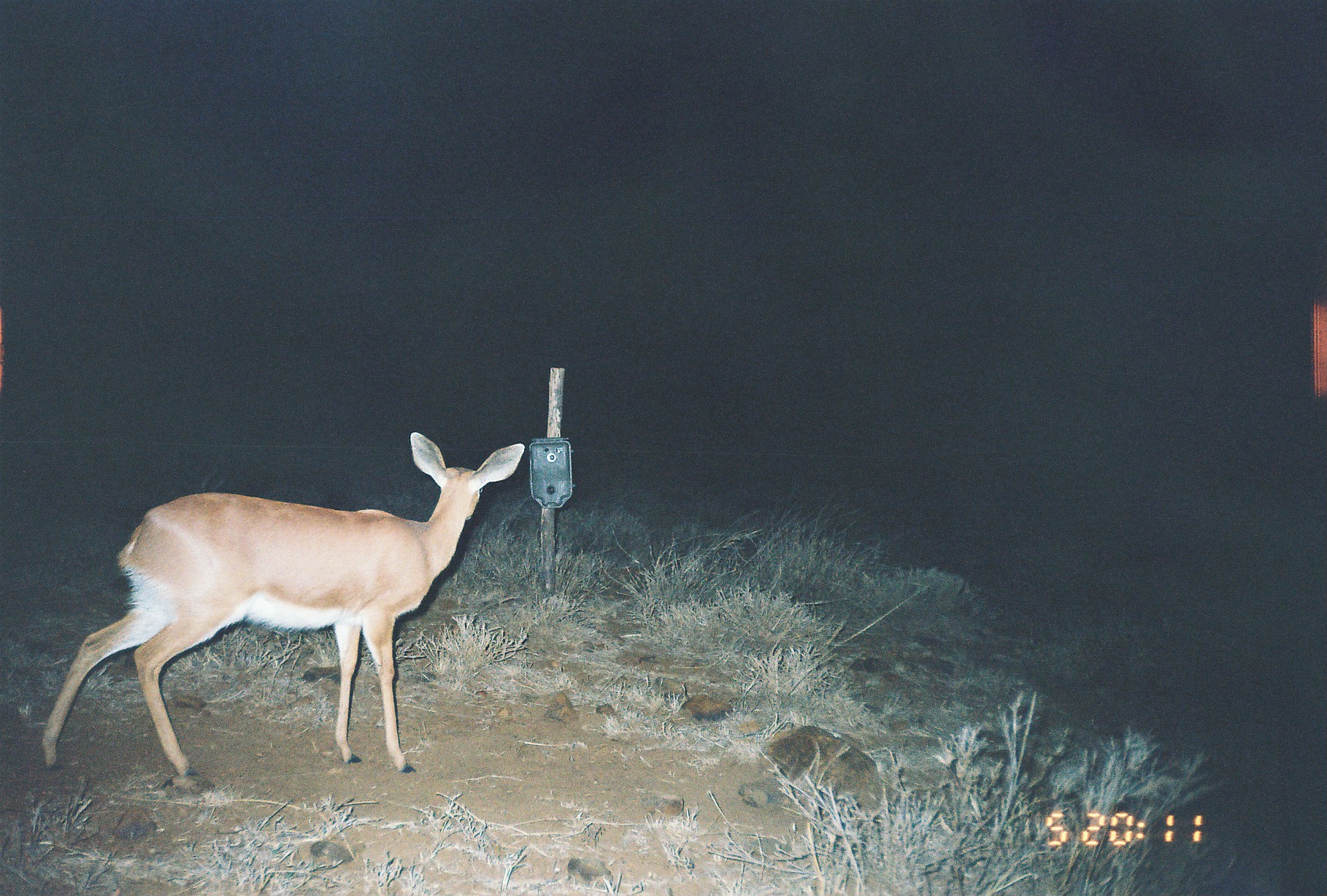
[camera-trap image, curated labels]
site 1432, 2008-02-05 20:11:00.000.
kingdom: Animalia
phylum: Chordata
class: Mammalia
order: Artiodactyla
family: Bovidae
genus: Raphicerus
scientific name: Raphicerus campestris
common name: steenbok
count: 1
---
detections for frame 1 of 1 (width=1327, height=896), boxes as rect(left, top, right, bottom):
raphicerus campestris: rect(39, 430, 526, 776)